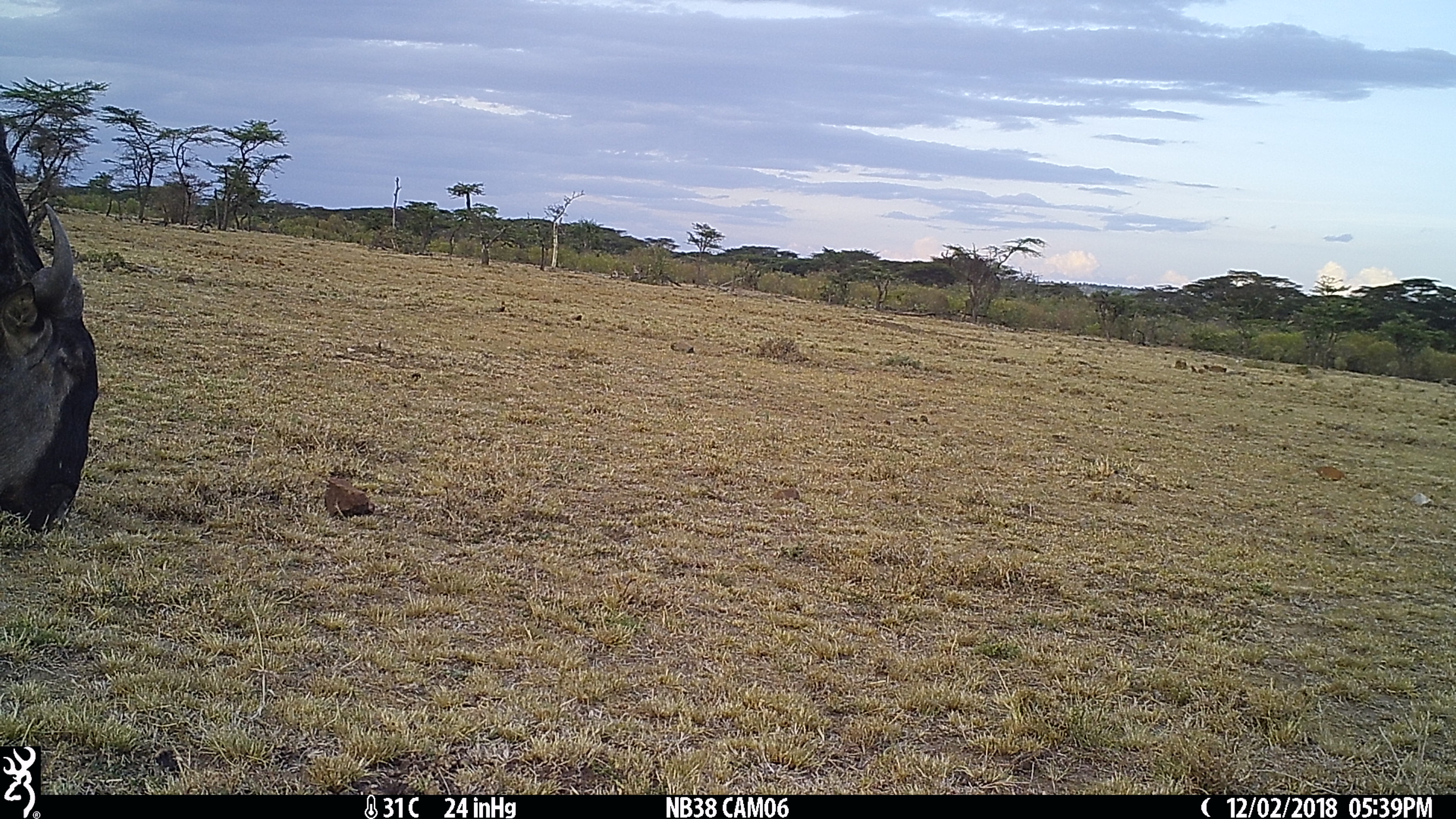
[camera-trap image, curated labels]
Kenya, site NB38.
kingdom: Animalia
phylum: Chordata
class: Mammalia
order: Artiodactyla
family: Bovidae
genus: Connochaetes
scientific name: Connochaetes taurinus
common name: blue wildebeest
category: wildebeest